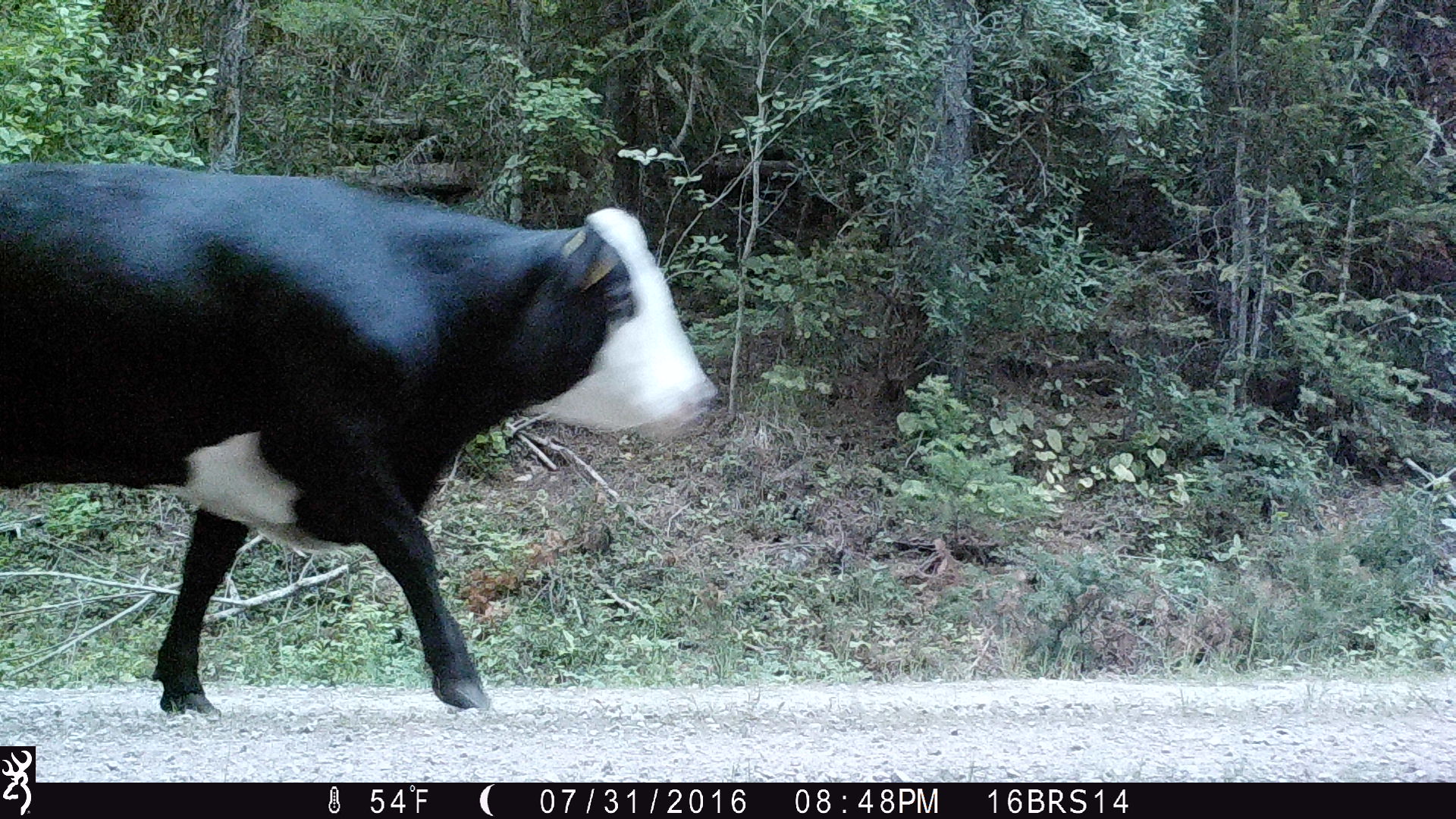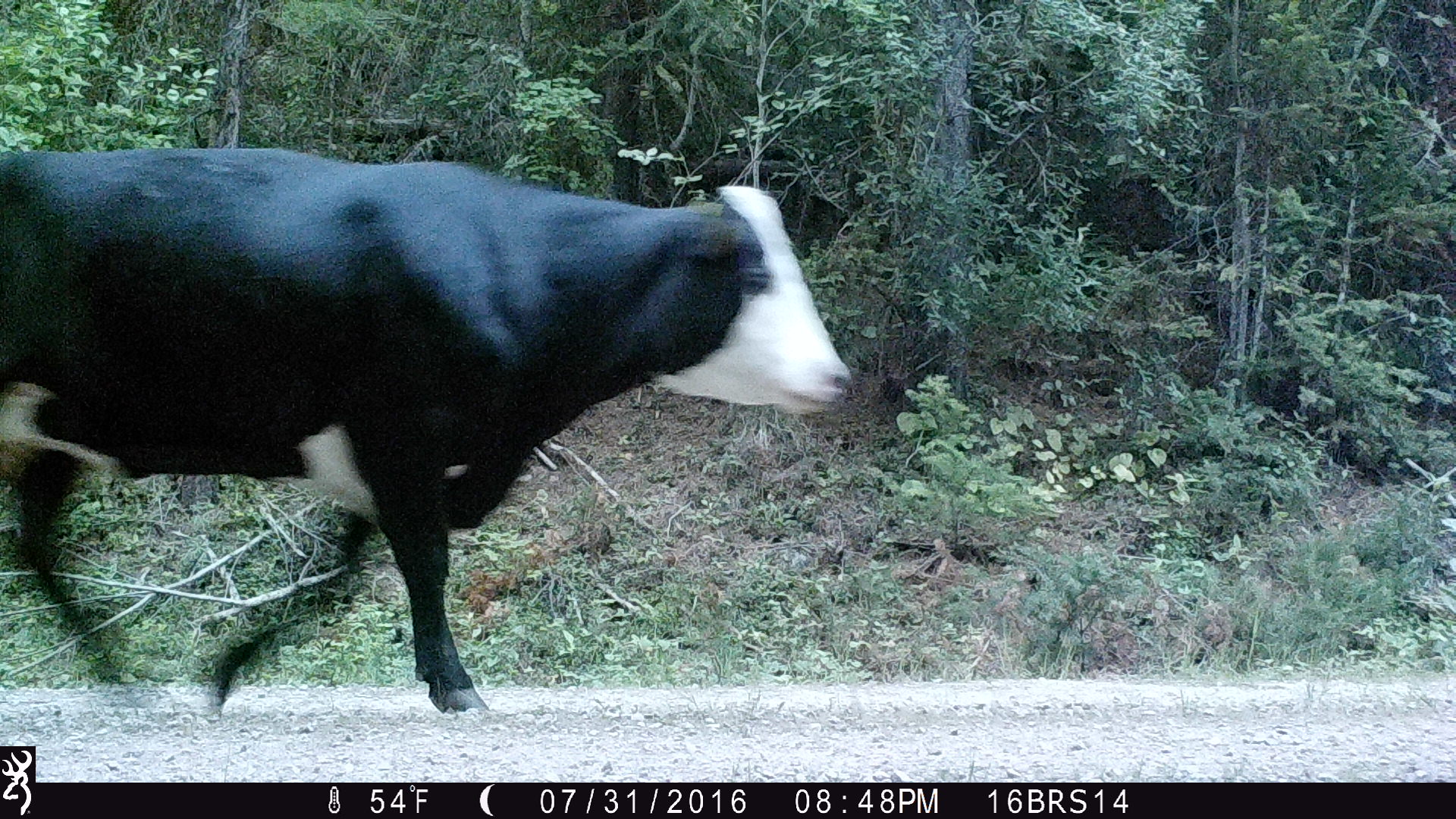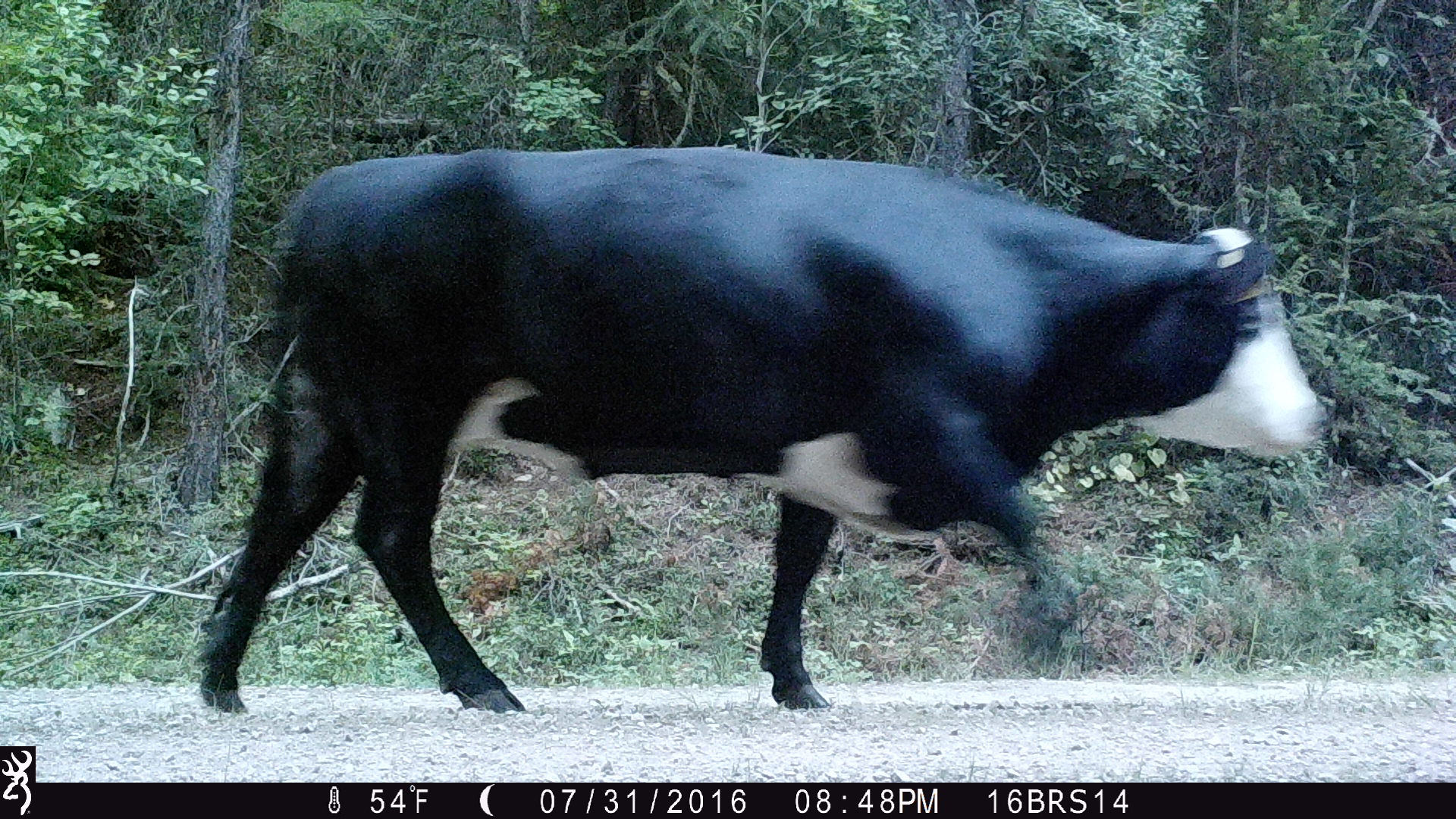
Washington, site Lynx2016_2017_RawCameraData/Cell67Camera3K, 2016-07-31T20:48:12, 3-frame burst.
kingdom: Animalia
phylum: Chordata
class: Mammalia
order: Artiodactyla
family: Bovidae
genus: Bos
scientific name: Bos taurus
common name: domestic cattle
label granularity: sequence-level